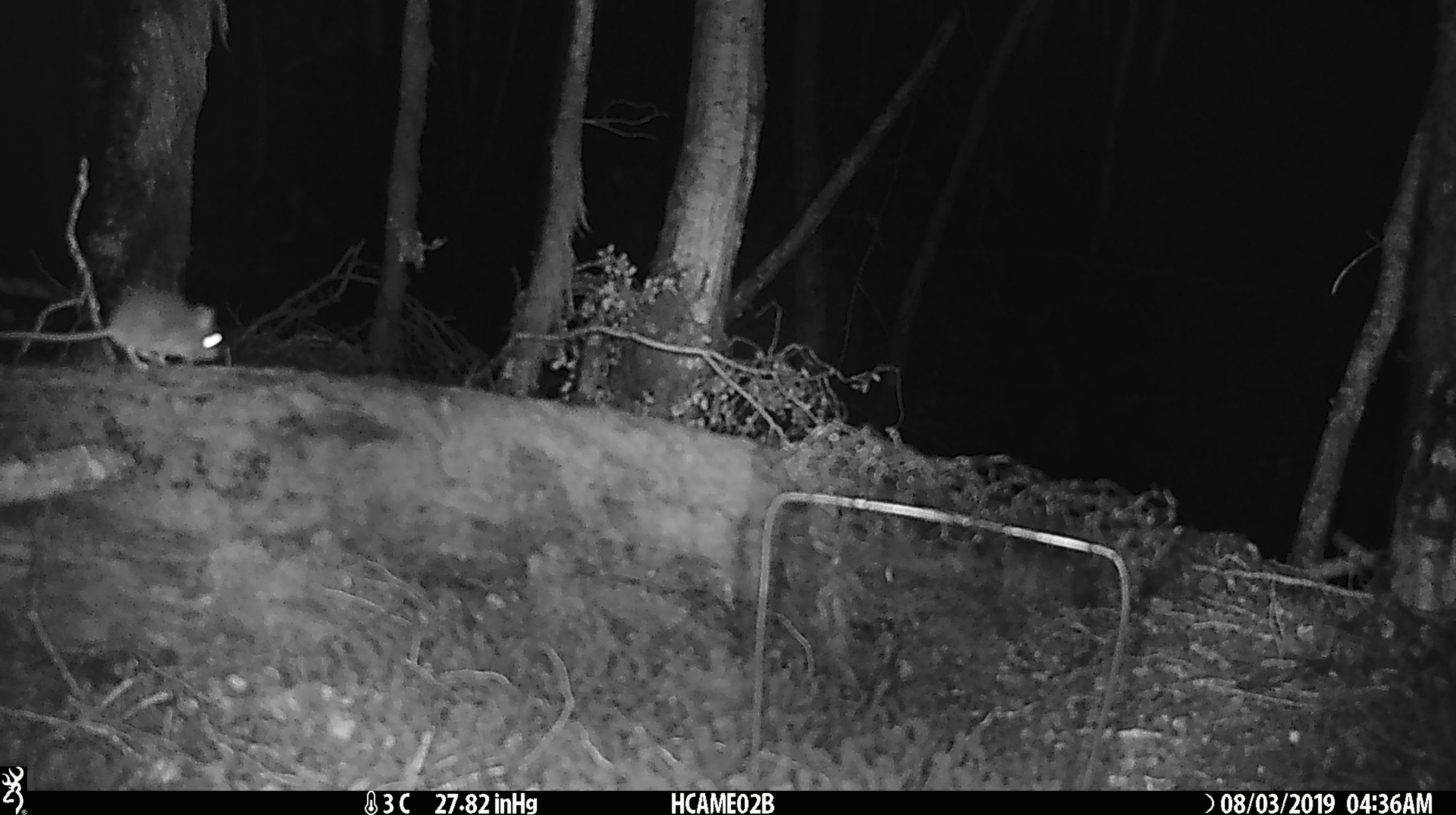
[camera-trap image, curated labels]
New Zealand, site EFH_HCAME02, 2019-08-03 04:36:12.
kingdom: Animalia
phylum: Chordata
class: Mammalia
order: Rodentia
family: Muridae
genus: Mus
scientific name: Mus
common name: mouse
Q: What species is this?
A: Mouse (Mus).